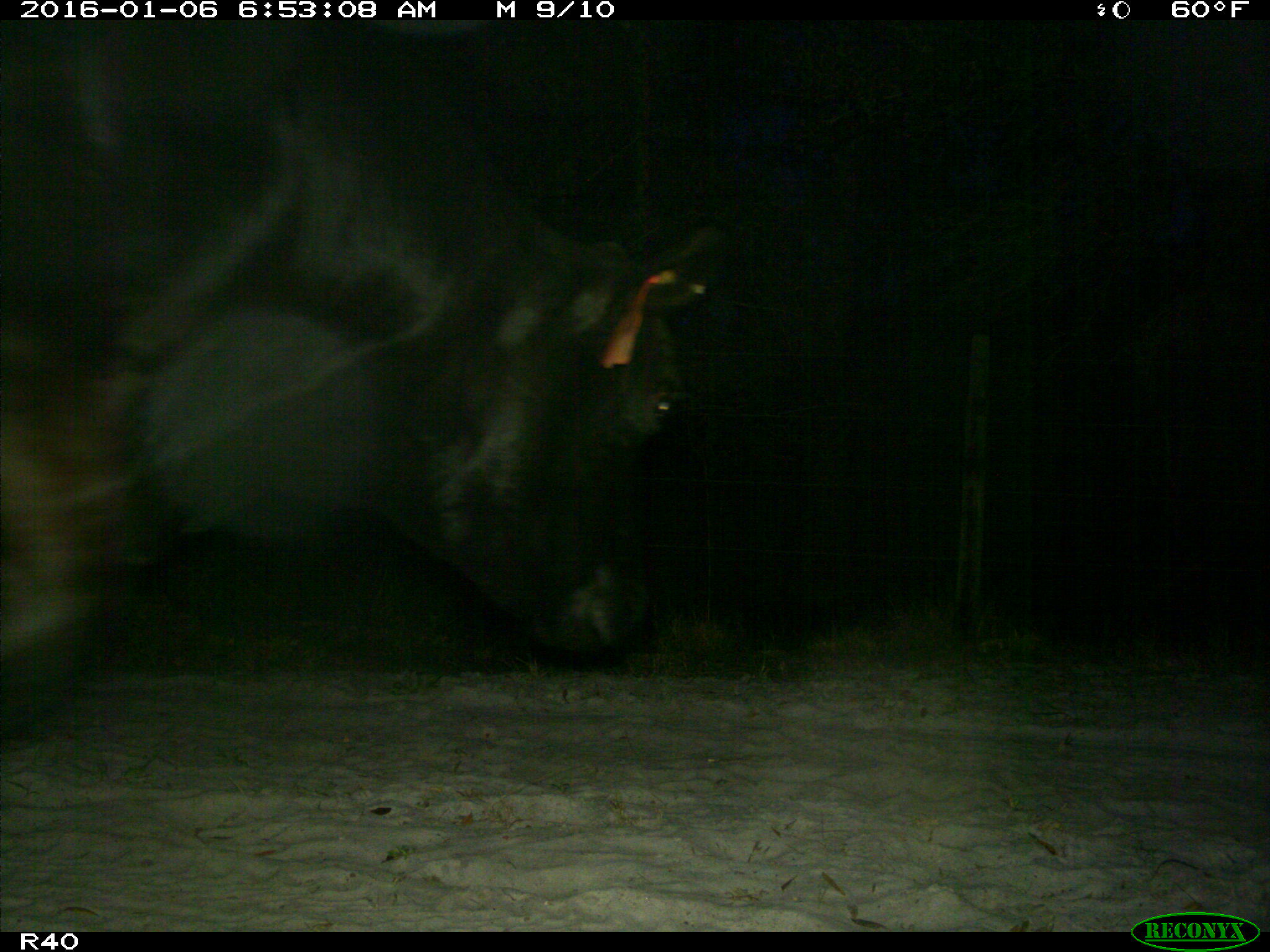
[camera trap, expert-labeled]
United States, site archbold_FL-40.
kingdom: Animalia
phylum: Chordata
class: Mammalia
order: Artiodactyla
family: Bovidae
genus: Bos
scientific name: Bos taurus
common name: domestic cow